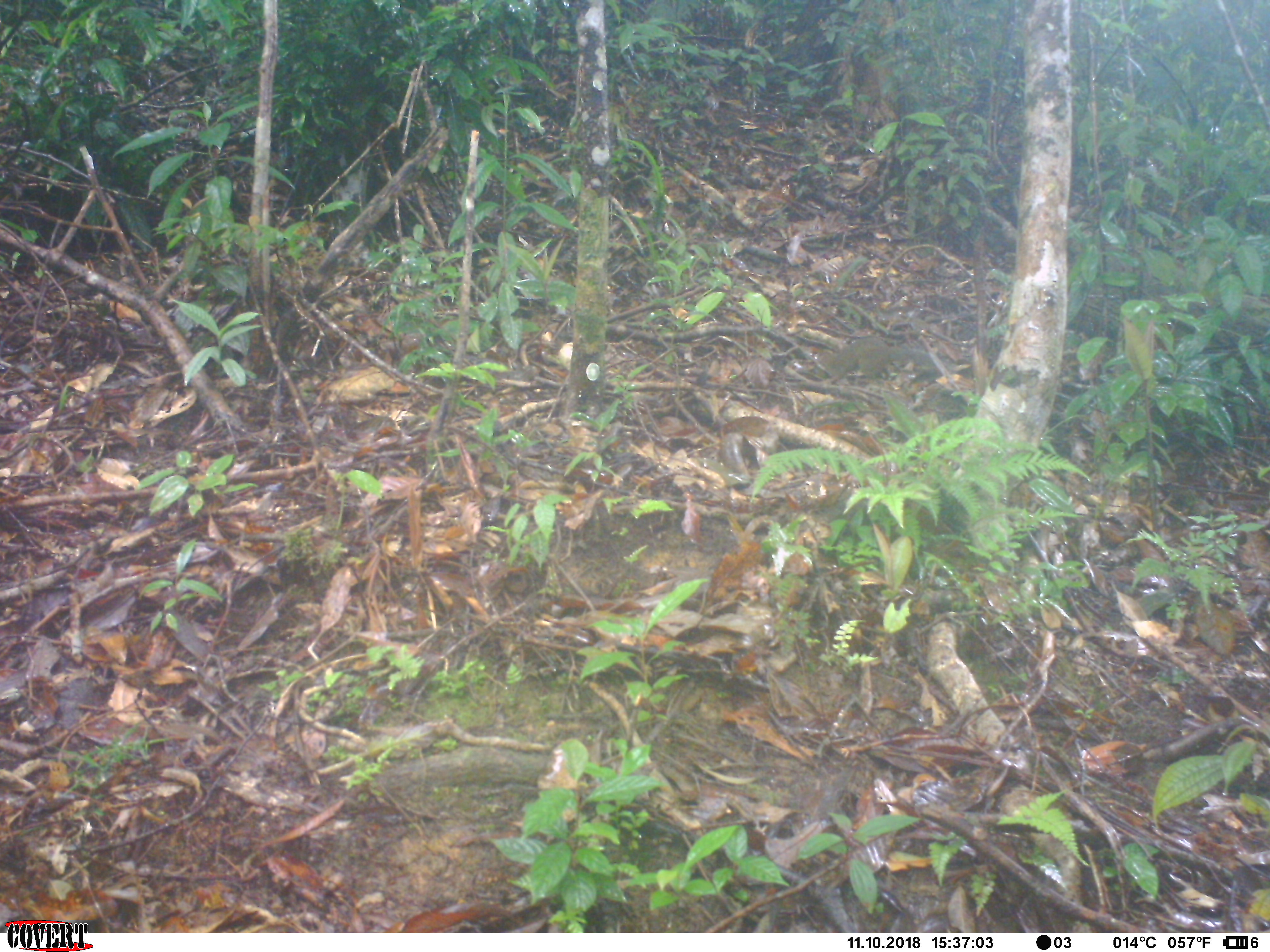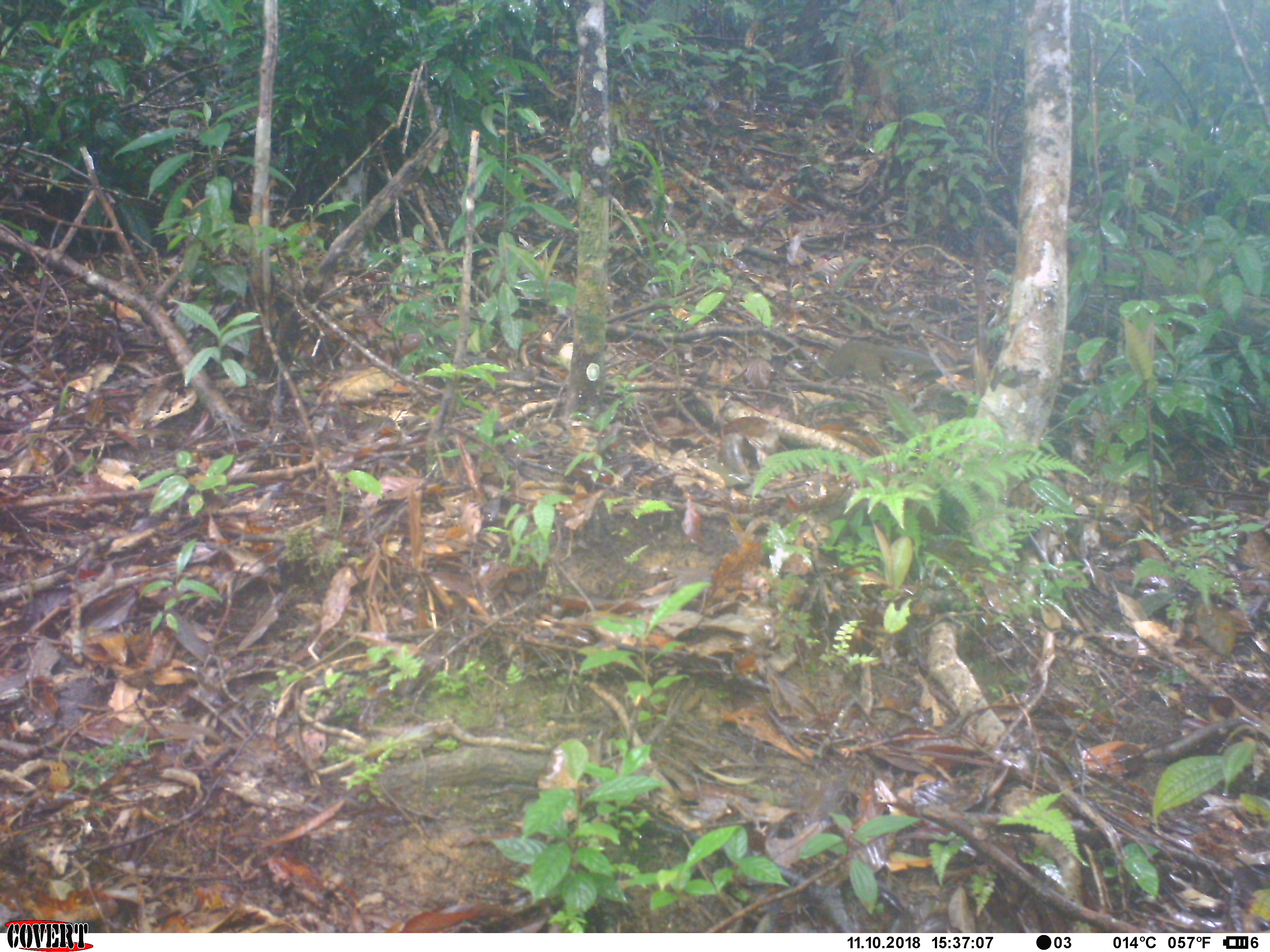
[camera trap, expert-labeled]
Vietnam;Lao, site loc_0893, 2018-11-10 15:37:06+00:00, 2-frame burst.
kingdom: Animalia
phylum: Chordata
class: Mammalia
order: Rodentia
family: Sciuridae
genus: Dremomys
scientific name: Dremomys rufigenis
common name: red-cheeked squirrel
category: red cheeked squirrel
Red cheeked squirrel (red-cheeked squirrel) (Dremomys rufigenis). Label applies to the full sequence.